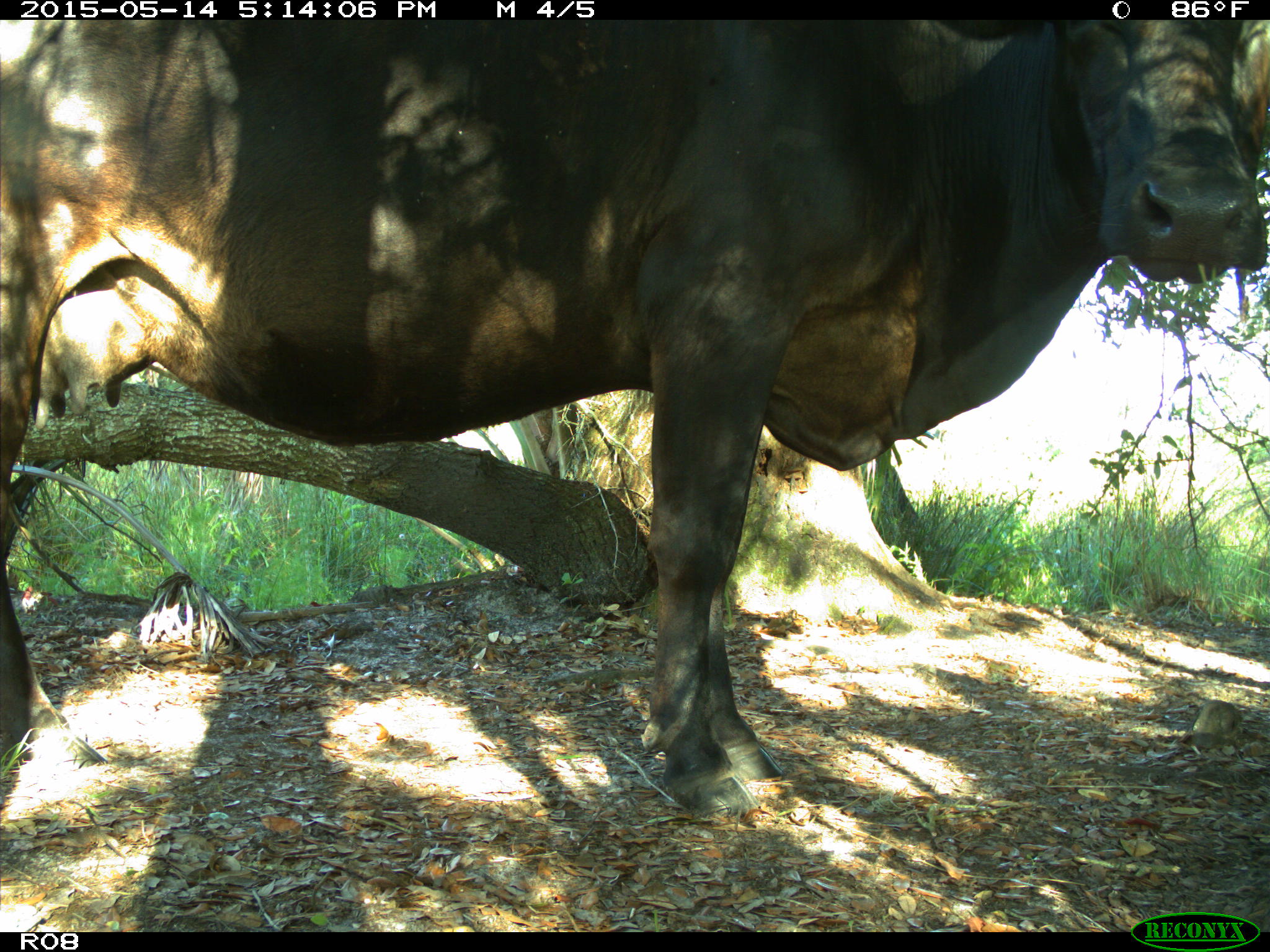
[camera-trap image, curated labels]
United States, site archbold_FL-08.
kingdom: Animalia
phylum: Chordata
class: Mammalia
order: Artiodactyla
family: Bovidae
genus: Bos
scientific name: Bos taurus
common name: domestic cow